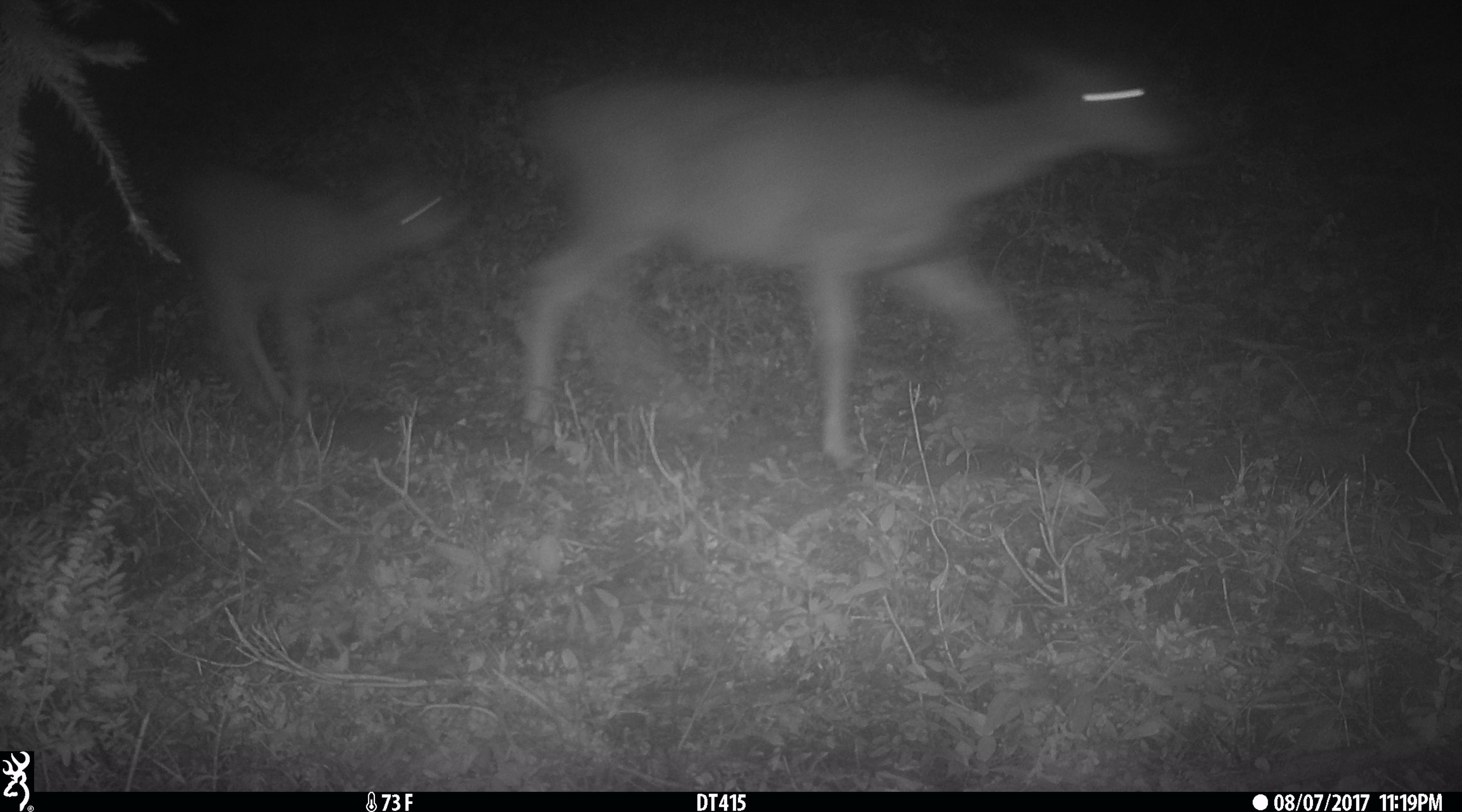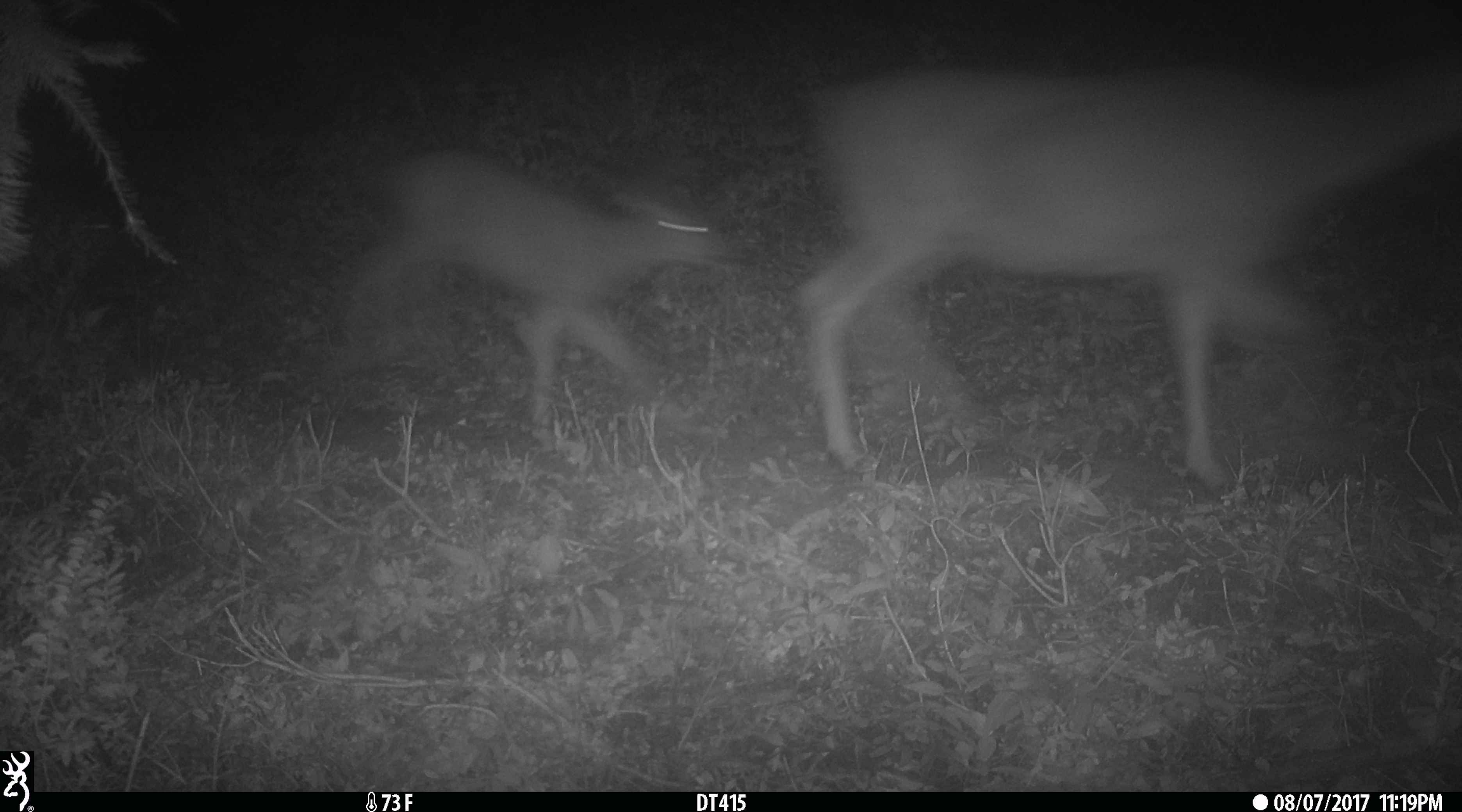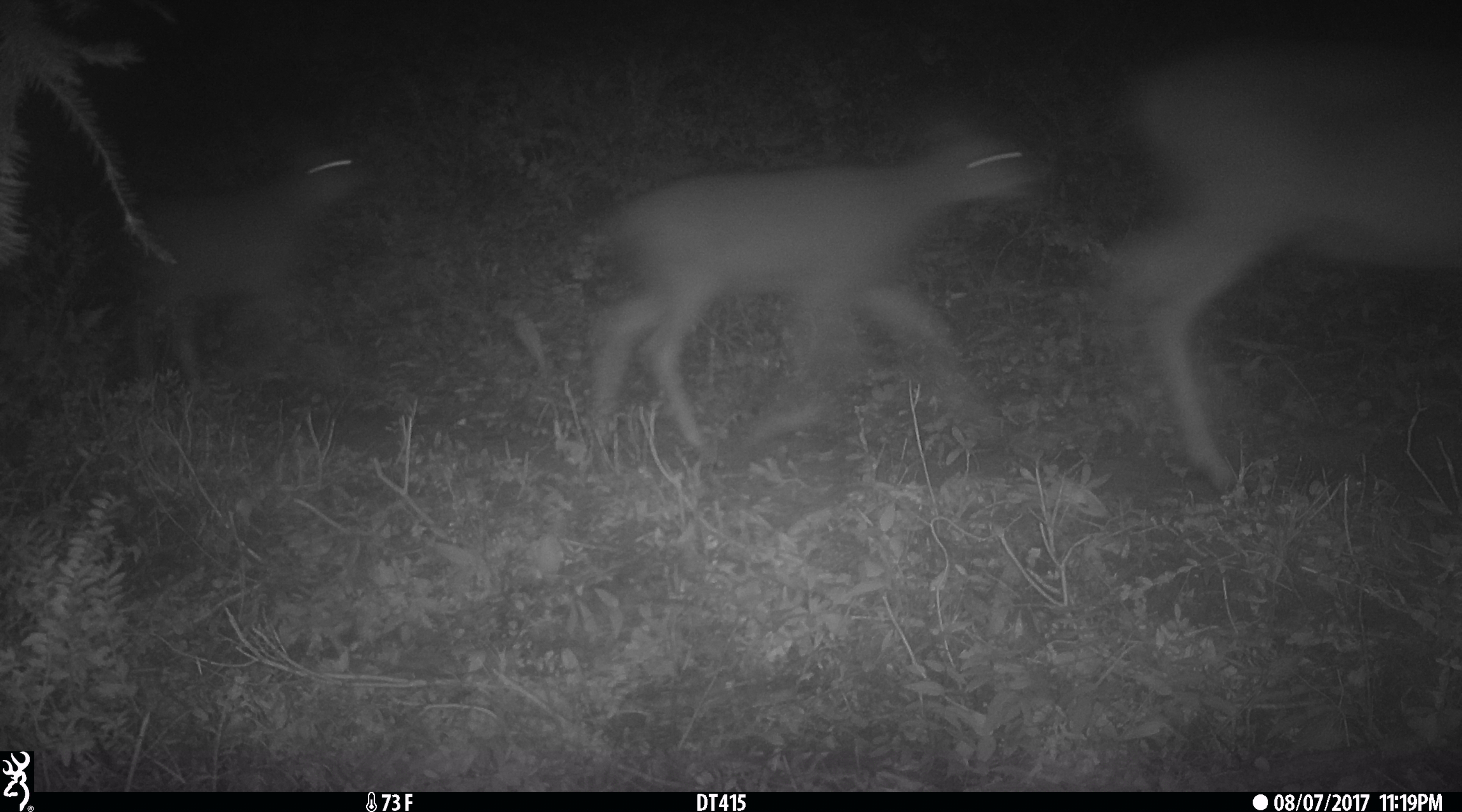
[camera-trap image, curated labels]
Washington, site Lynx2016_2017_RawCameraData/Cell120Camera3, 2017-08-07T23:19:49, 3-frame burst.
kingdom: Animalia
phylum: Chordata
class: Mammalia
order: Artiodactyla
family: Cervidae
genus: Odocoileus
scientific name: Odocoileus hemionus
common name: mule deer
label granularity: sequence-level